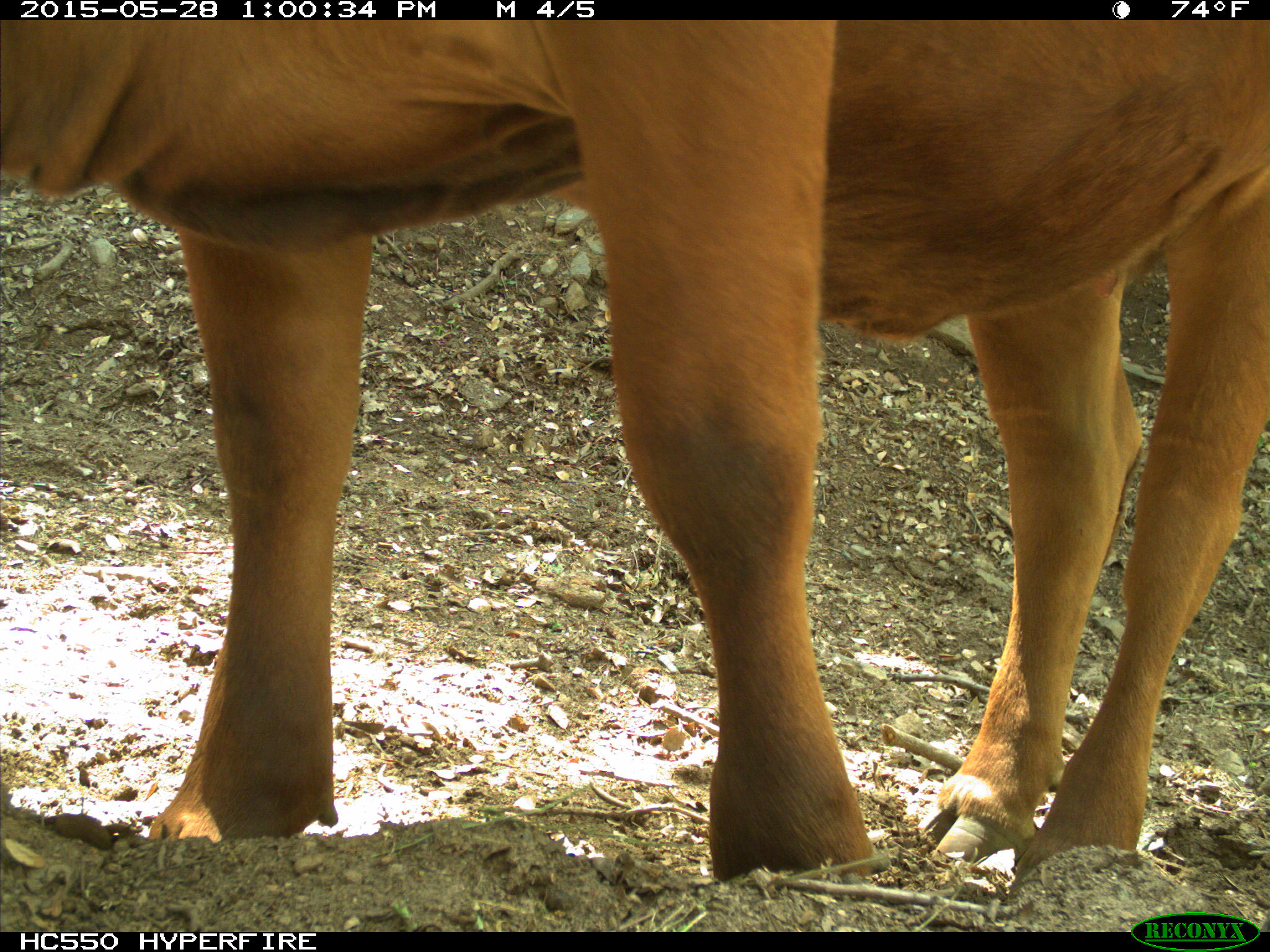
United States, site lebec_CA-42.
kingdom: Animalia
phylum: Chordata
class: Mammalia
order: Artiodactyla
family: Bovidae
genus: Bos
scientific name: Bos taurus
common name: domestic cow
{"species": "Bos taurus (domestic cow)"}